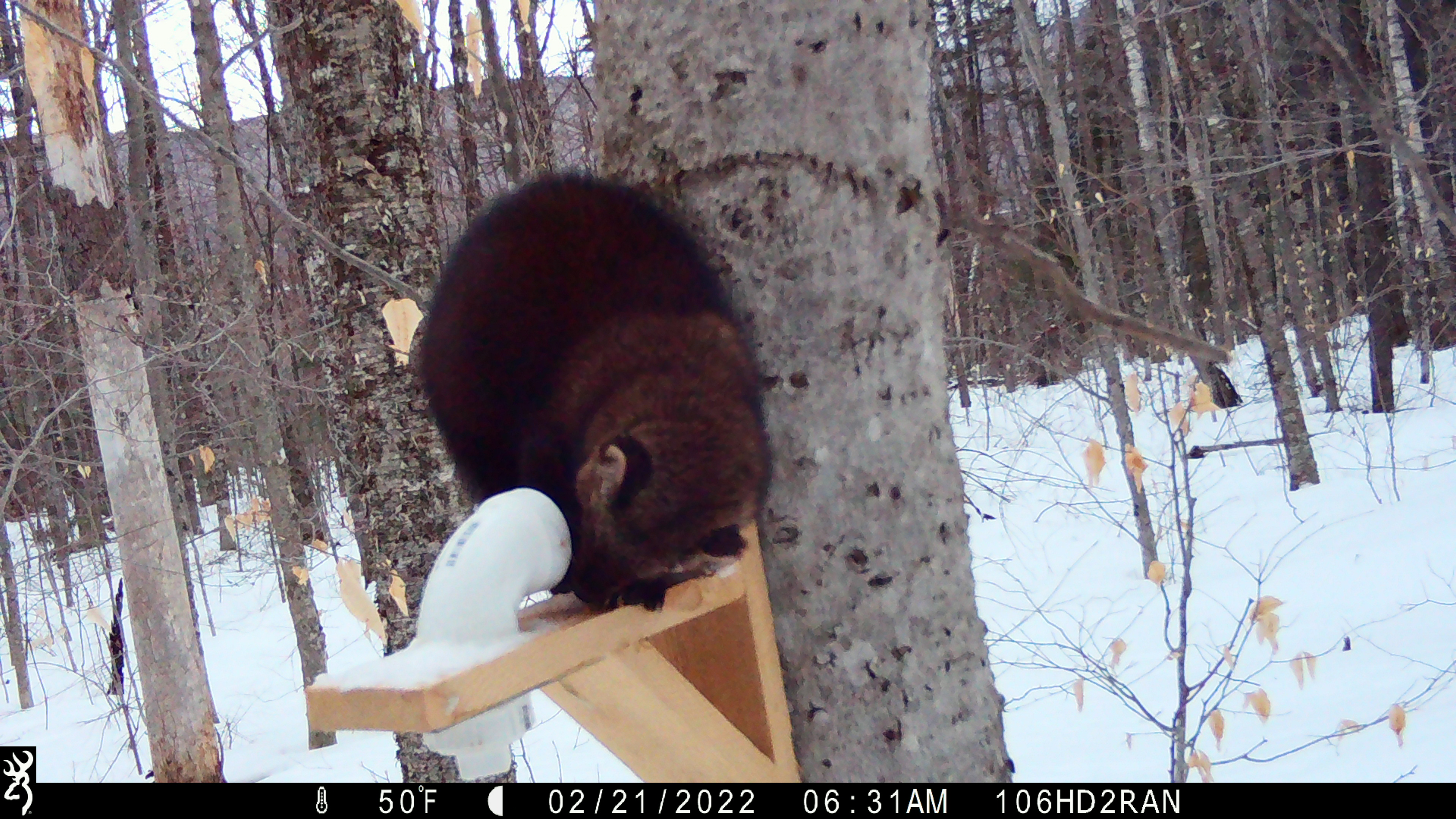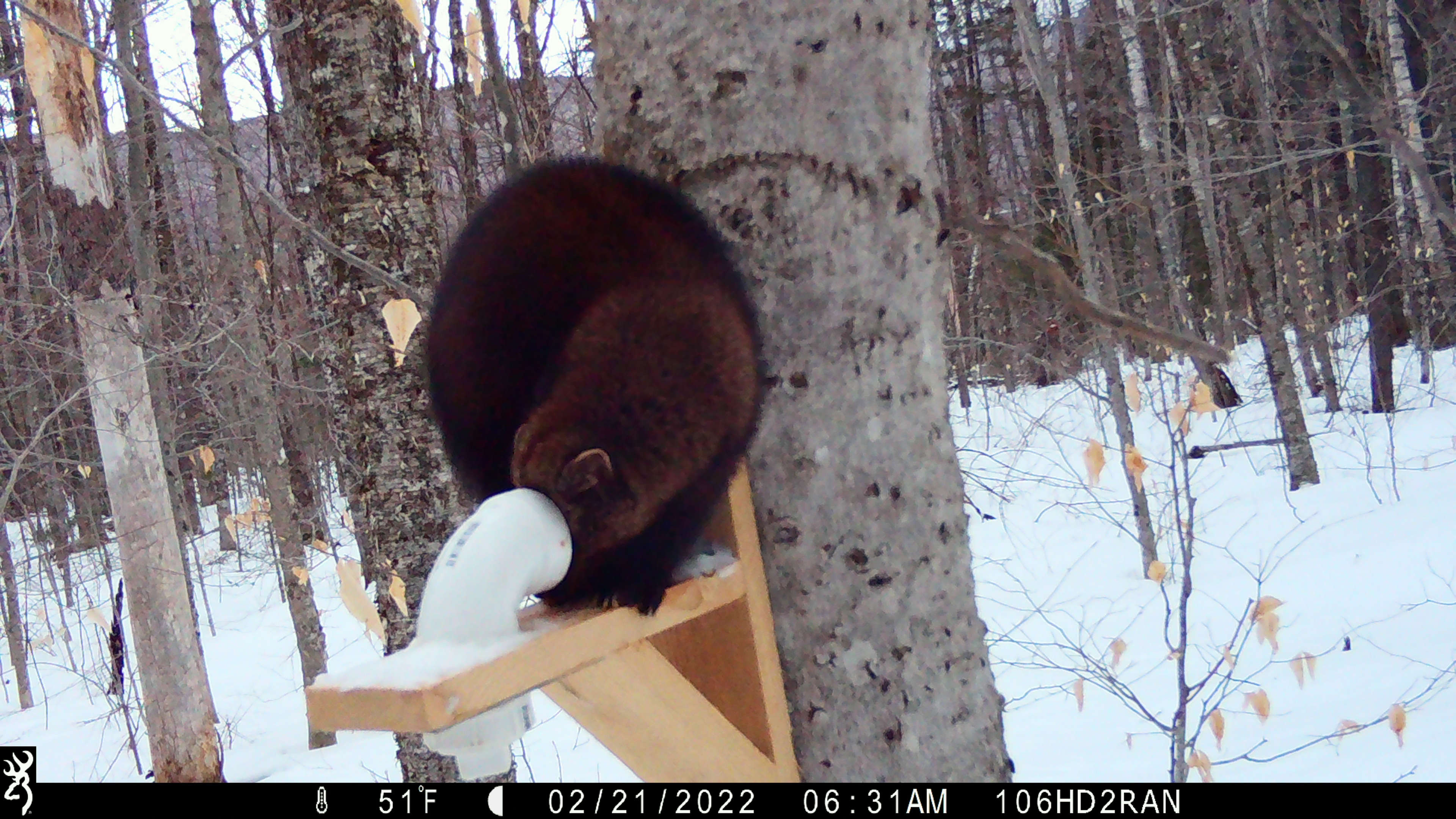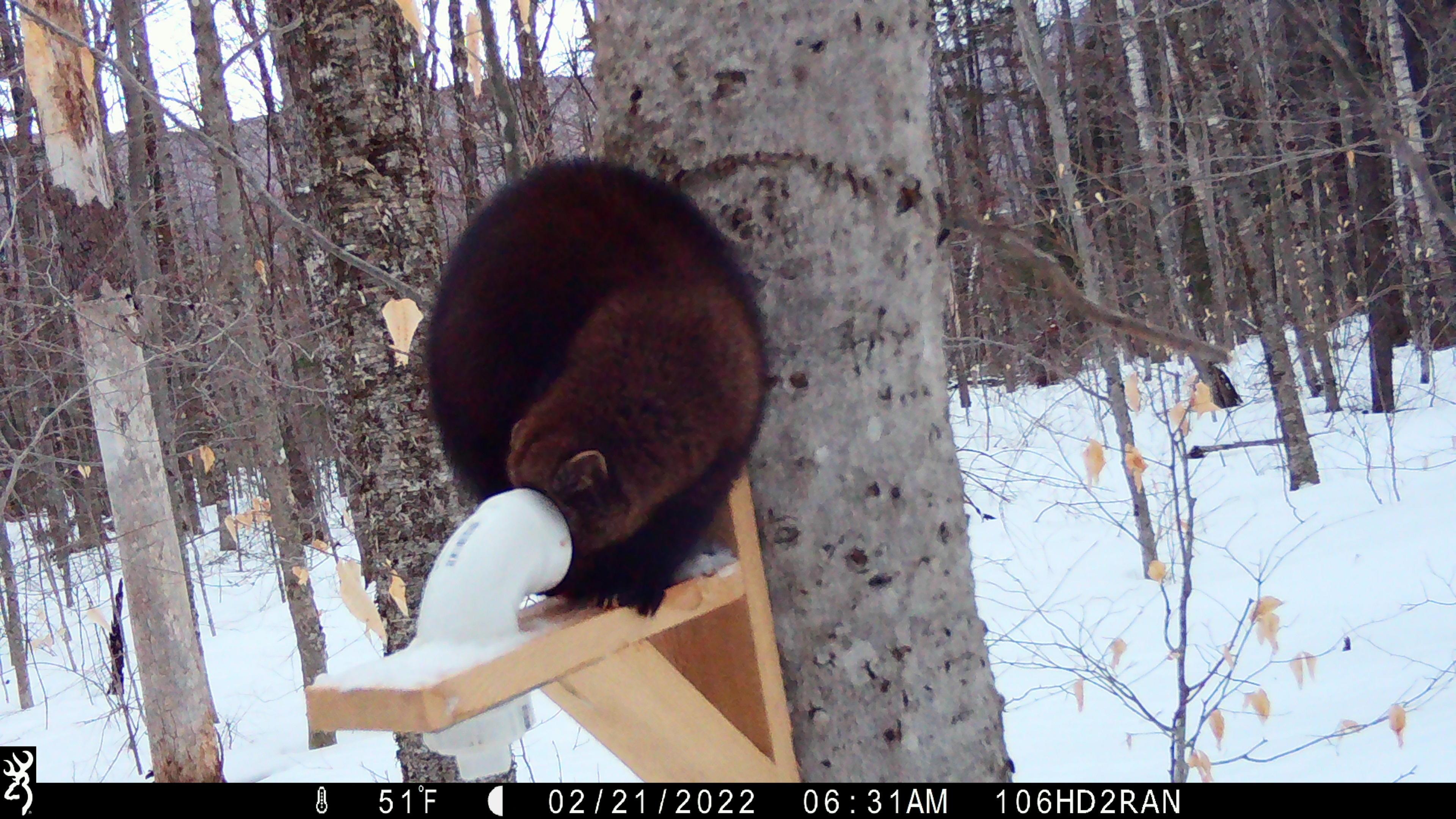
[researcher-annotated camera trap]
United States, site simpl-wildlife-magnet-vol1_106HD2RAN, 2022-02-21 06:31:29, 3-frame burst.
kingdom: Animalia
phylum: Chordata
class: Mammalia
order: Carnivora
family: Mustelidae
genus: Pekania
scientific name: Pekania pennanti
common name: fisher